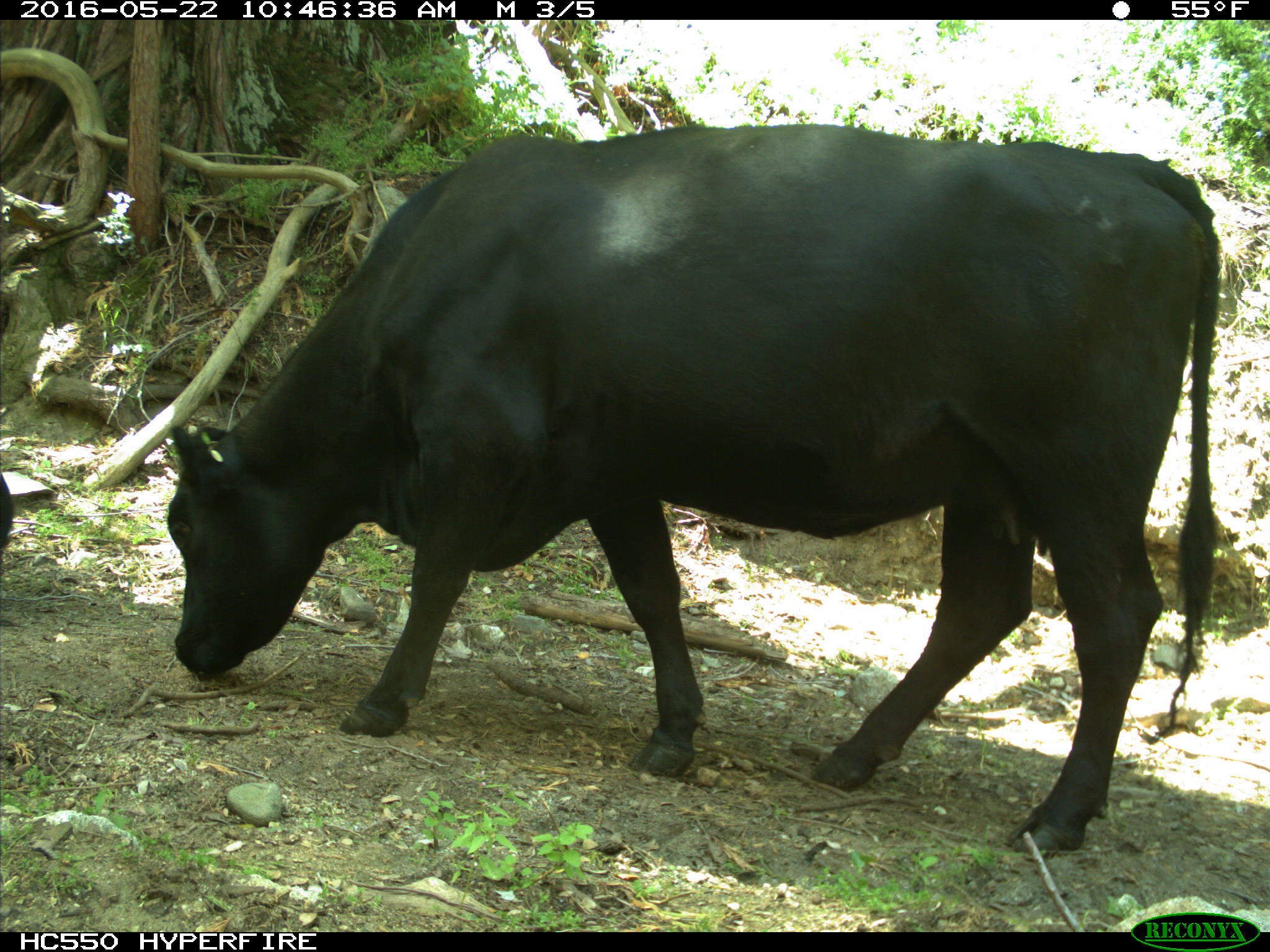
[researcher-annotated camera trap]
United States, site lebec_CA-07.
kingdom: Animalia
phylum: Chordata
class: Mammalia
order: Artiodactyla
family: Bovidae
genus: Bos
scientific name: Bos taurus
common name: domestic cow